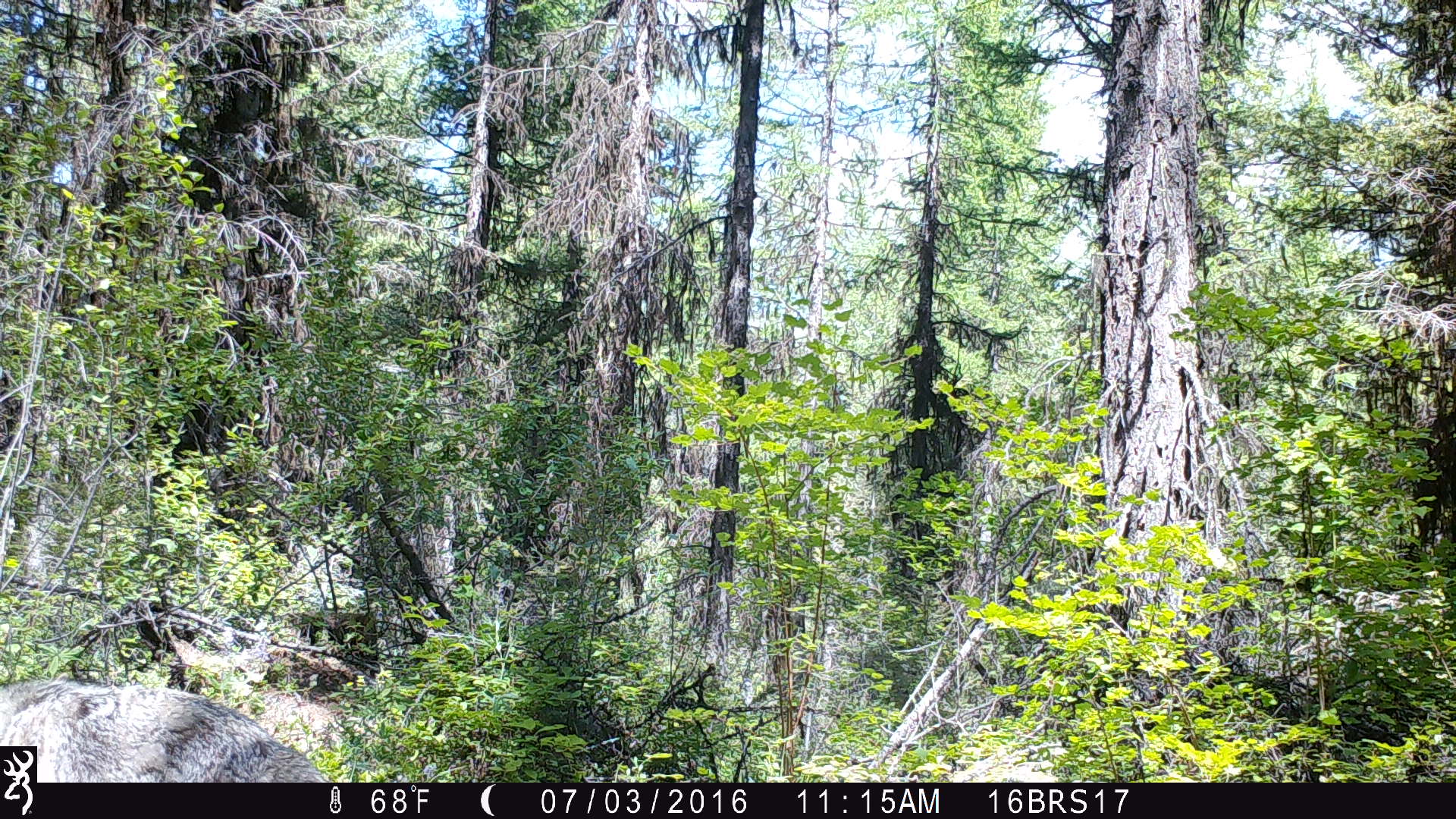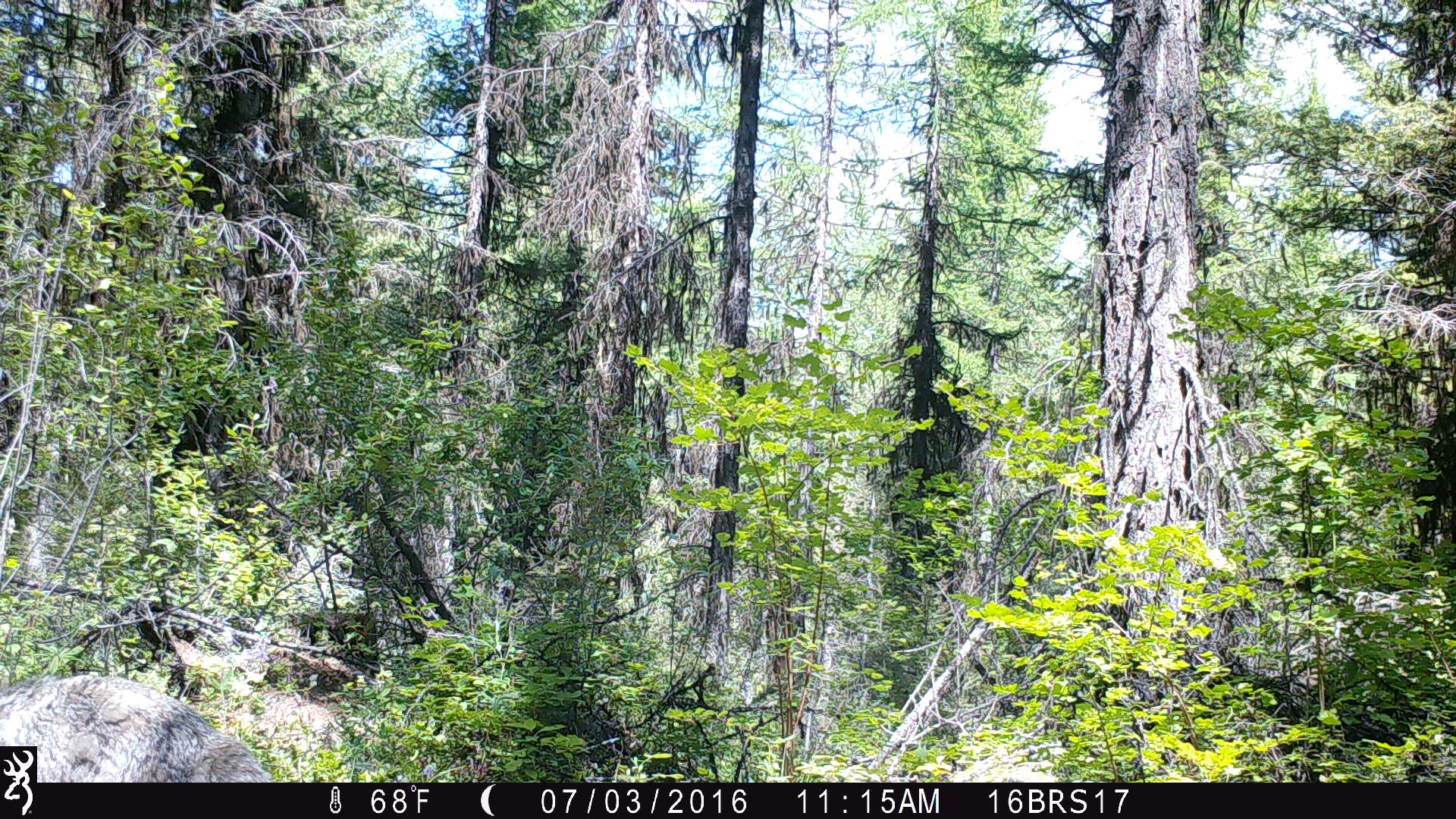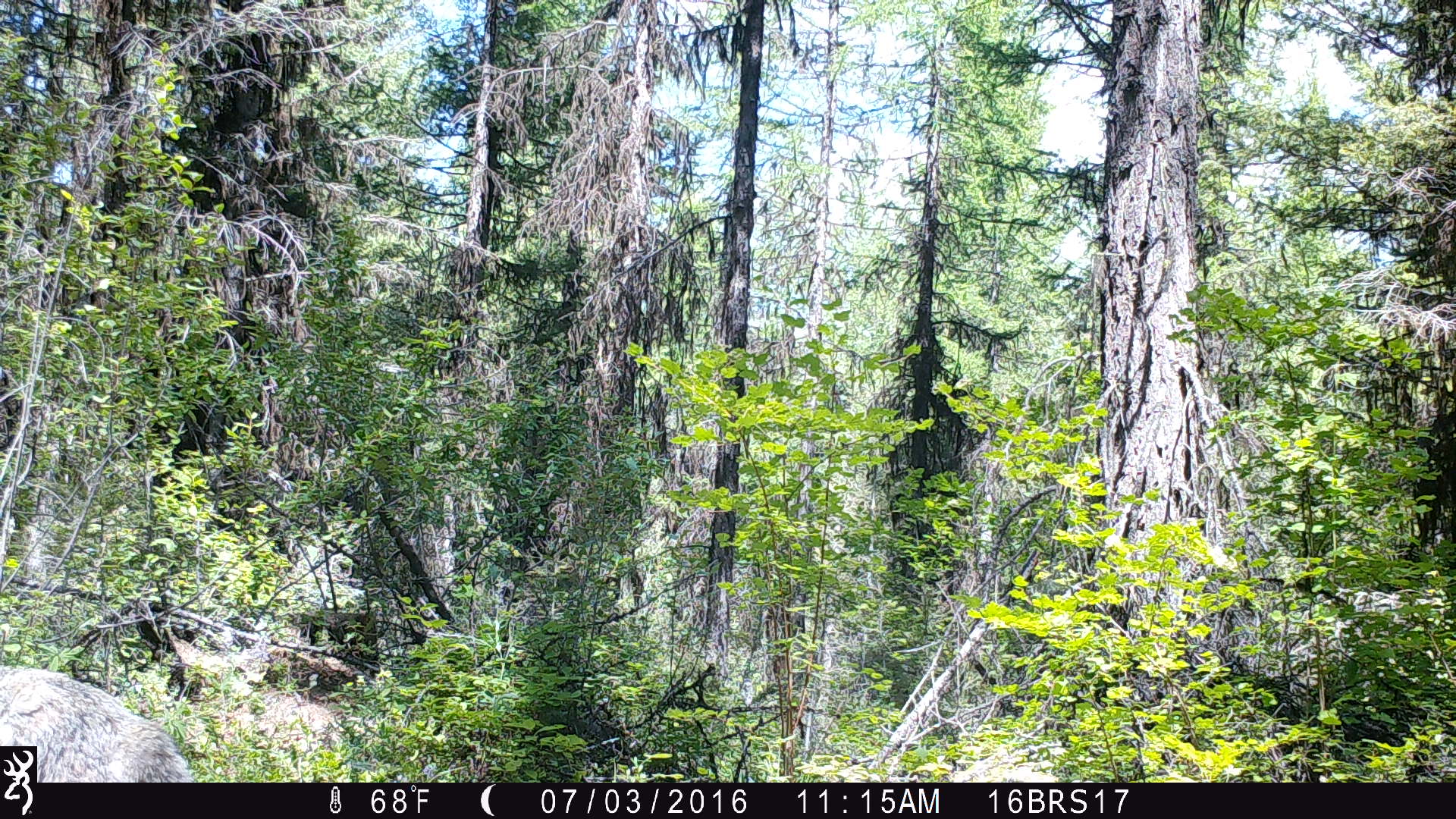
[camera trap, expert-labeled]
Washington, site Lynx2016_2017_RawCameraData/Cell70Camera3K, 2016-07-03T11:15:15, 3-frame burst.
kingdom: Animalia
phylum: Chordata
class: Mammalia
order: Carnivora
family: Canidae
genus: Canis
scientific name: Canis latrans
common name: coyote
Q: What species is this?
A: Canis latrans (coyote).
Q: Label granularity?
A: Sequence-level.